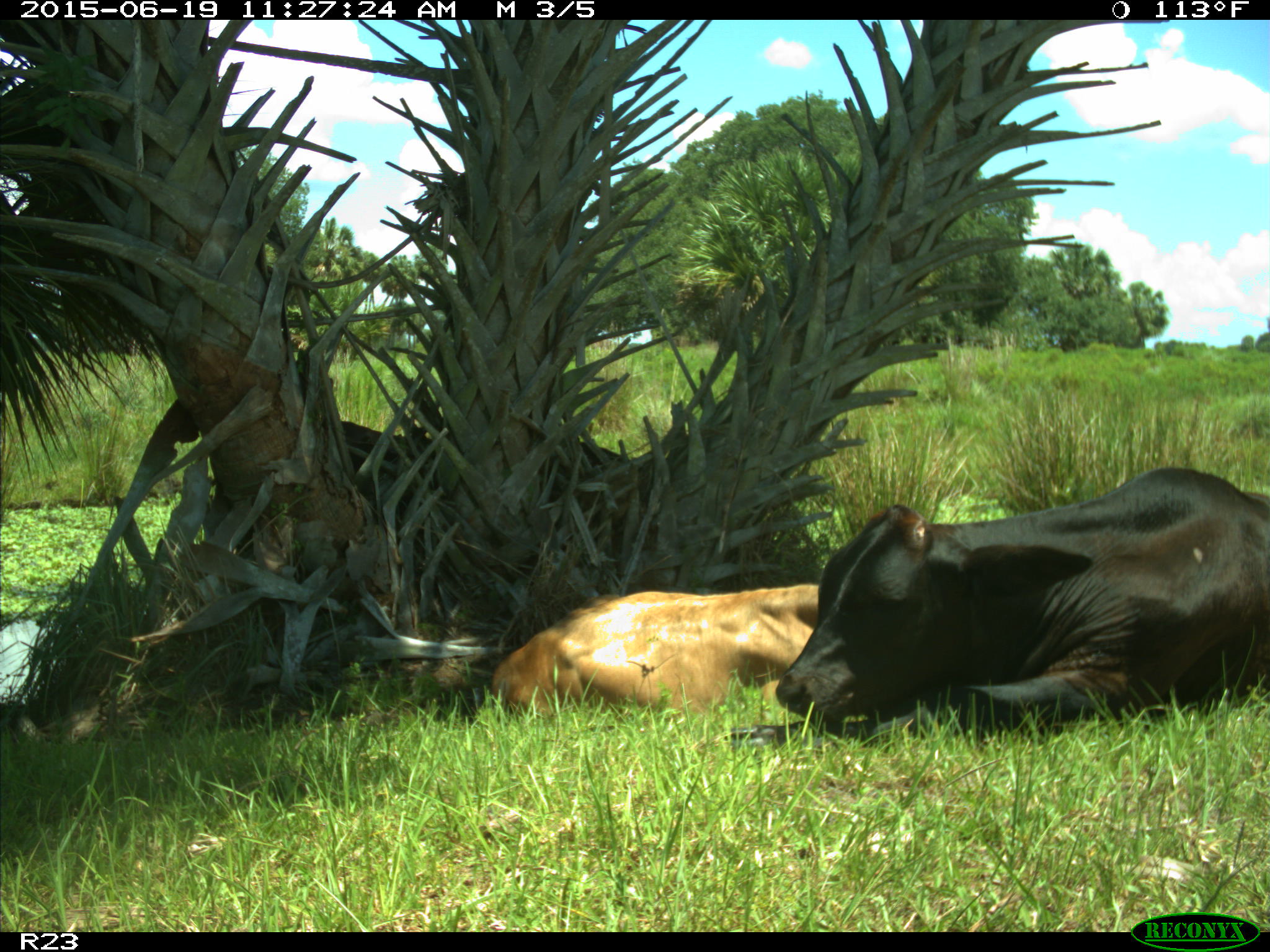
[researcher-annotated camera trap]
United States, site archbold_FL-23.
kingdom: Animalia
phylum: Chordata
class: Mammalia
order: Artiodactyla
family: Bovidae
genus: Bos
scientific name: Bos taurus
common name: domestic cow